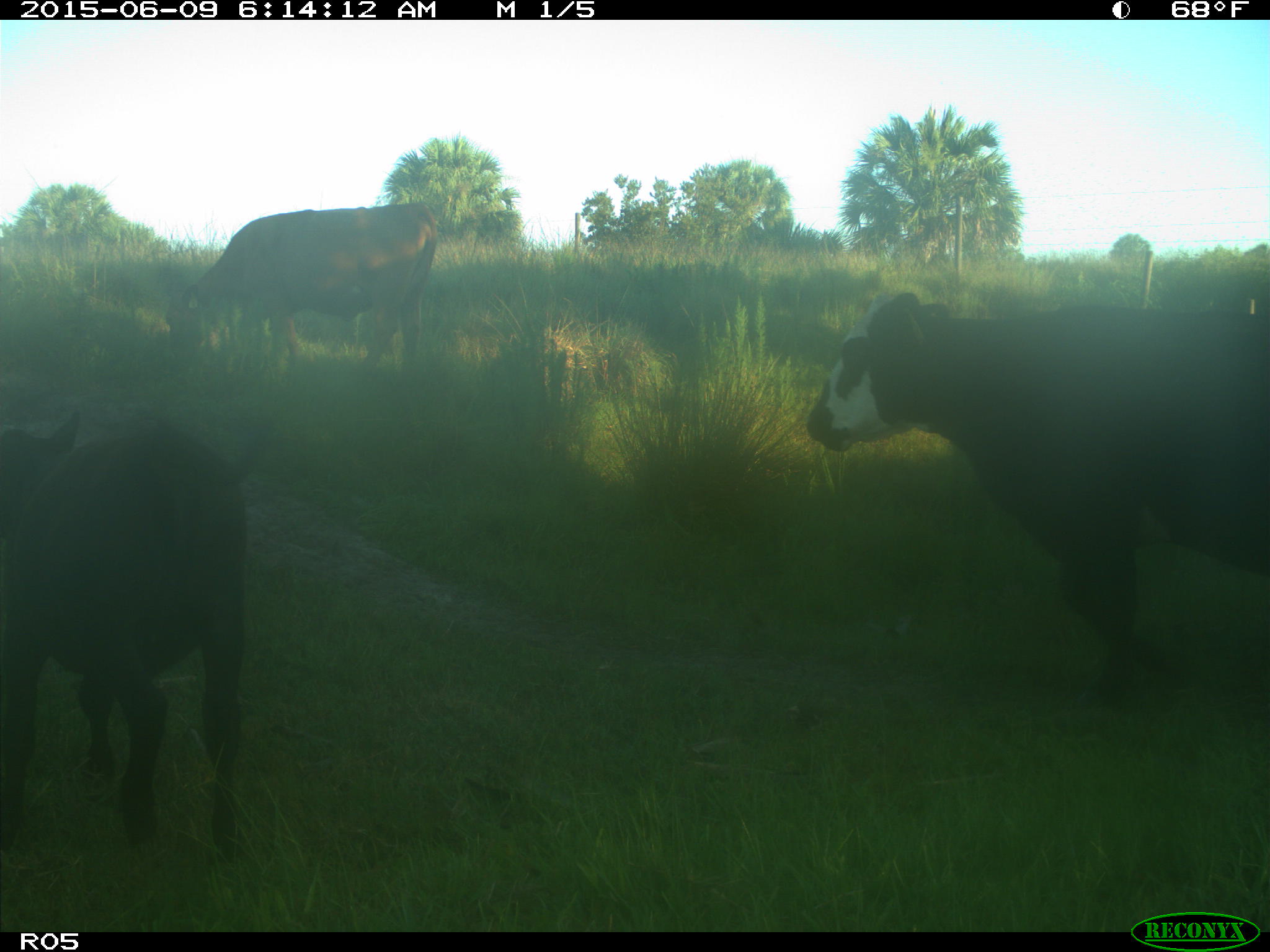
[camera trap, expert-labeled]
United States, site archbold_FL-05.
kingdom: Animalia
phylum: Chordata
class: Mammalia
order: Artiodactyla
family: Bovidae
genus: Bos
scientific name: Bos taurus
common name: domestic cow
Bos taurus (domestic cow).